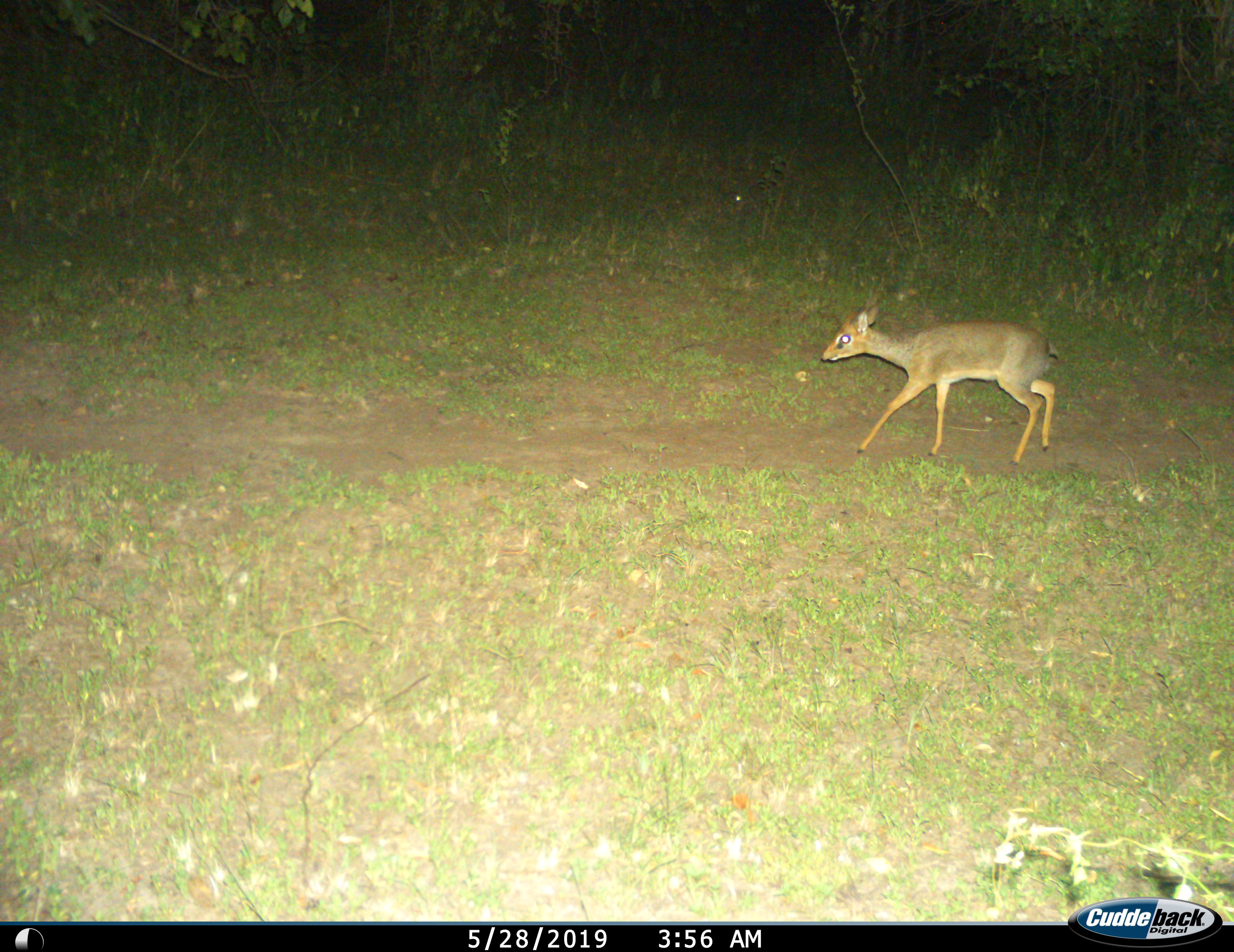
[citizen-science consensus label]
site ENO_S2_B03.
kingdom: Animalia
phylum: Chordata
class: Mammalia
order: Artiodactyla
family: Bovidae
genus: Madoqua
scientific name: Madoqua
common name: dik-dik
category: dikdik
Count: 1.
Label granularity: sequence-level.